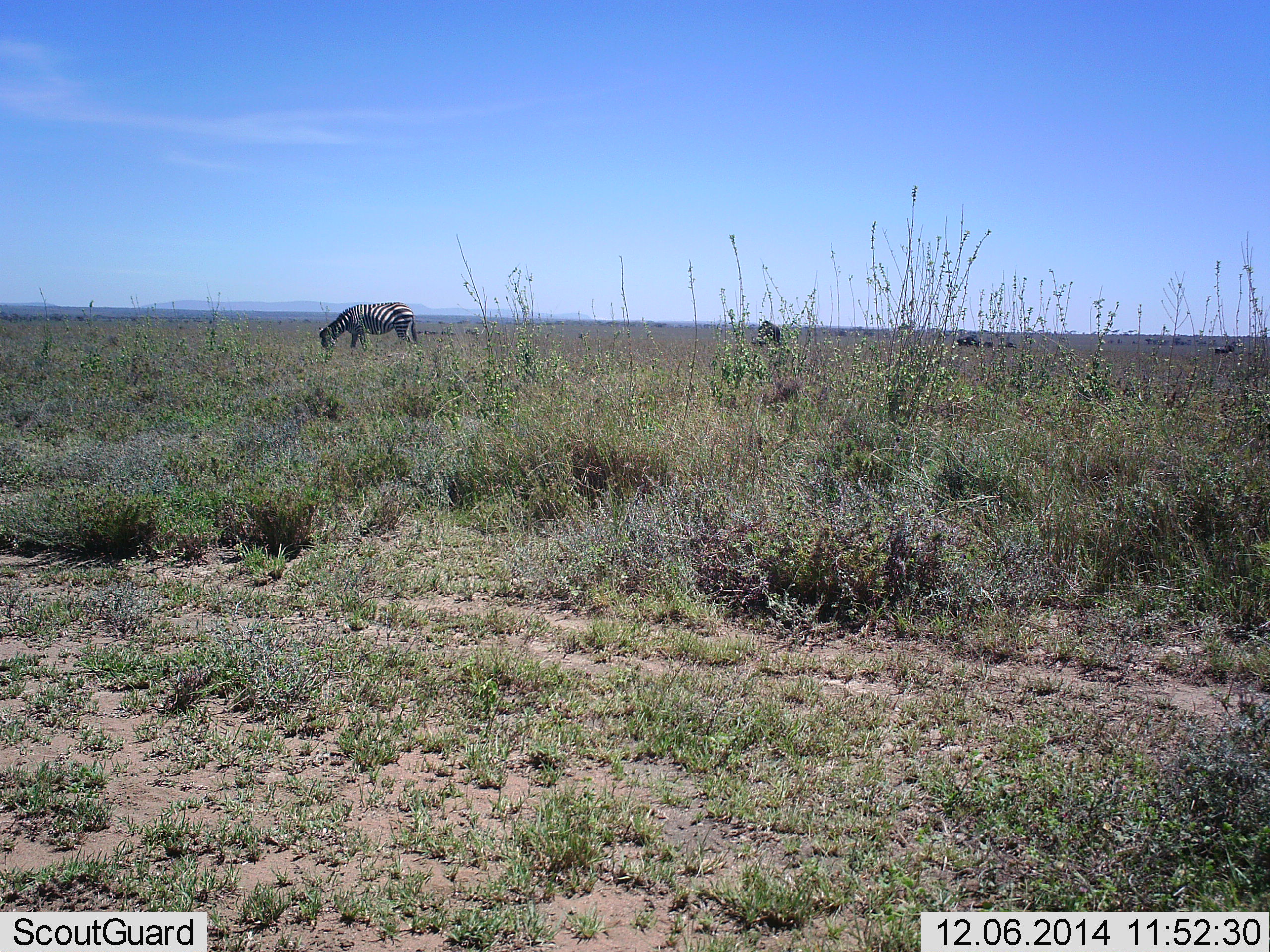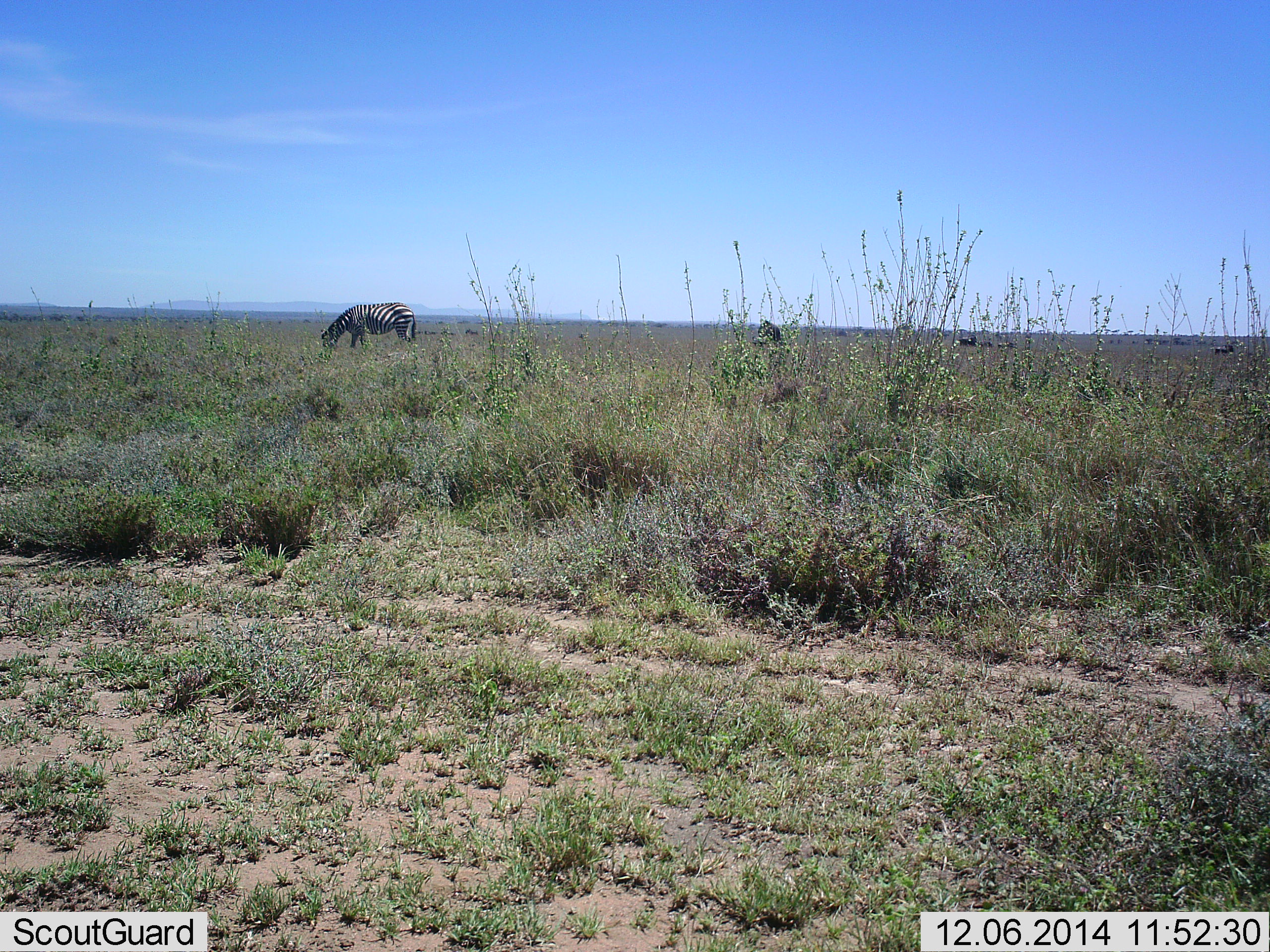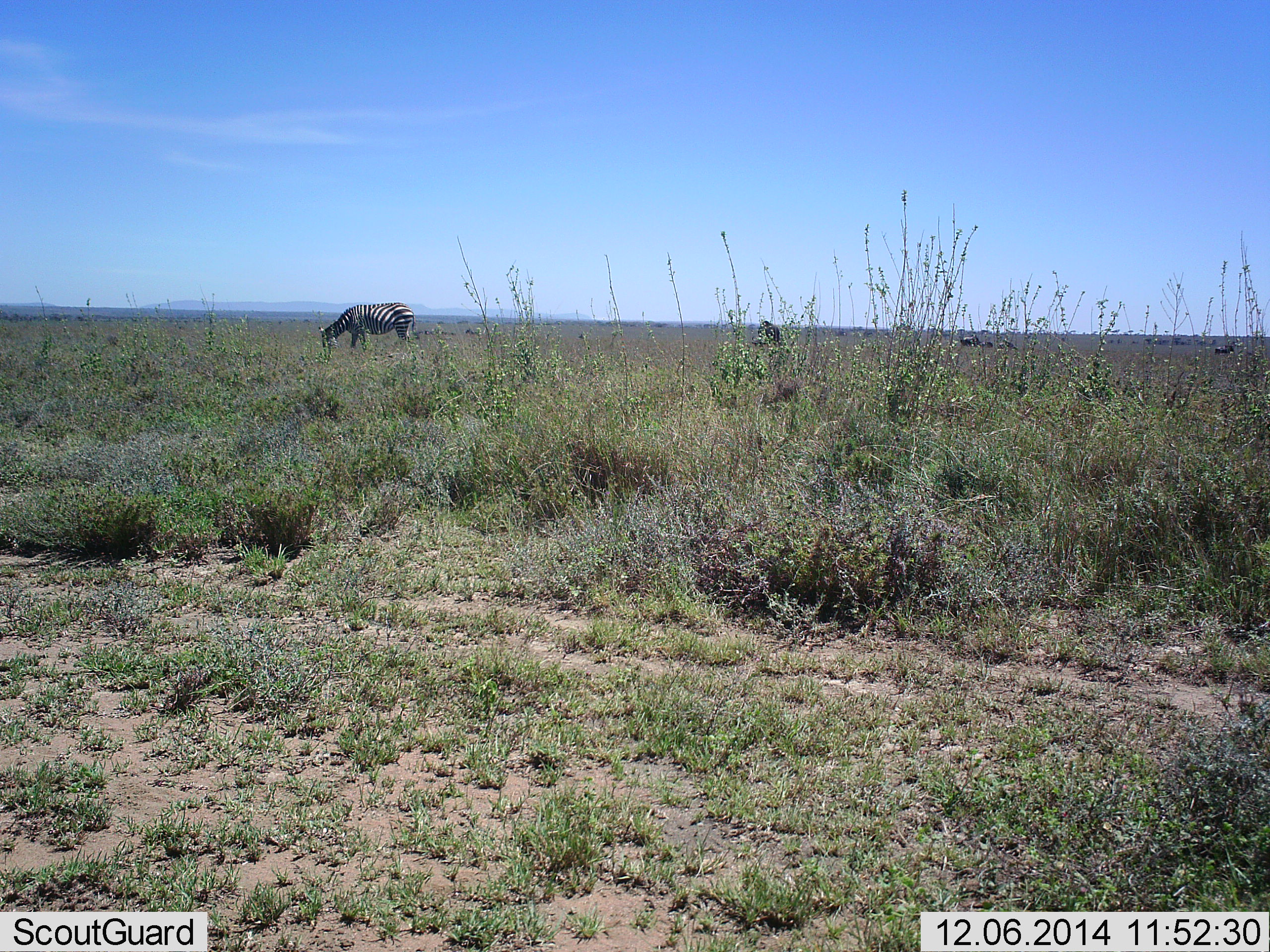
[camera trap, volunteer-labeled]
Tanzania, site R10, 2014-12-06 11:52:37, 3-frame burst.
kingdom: Animalia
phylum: Chordata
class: Mammalia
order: Perissodactyla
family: Equidae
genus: Equus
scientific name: Equus quagga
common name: plains zebra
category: zebra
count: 1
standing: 27%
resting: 0%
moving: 0%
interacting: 0%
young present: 0%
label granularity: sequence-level